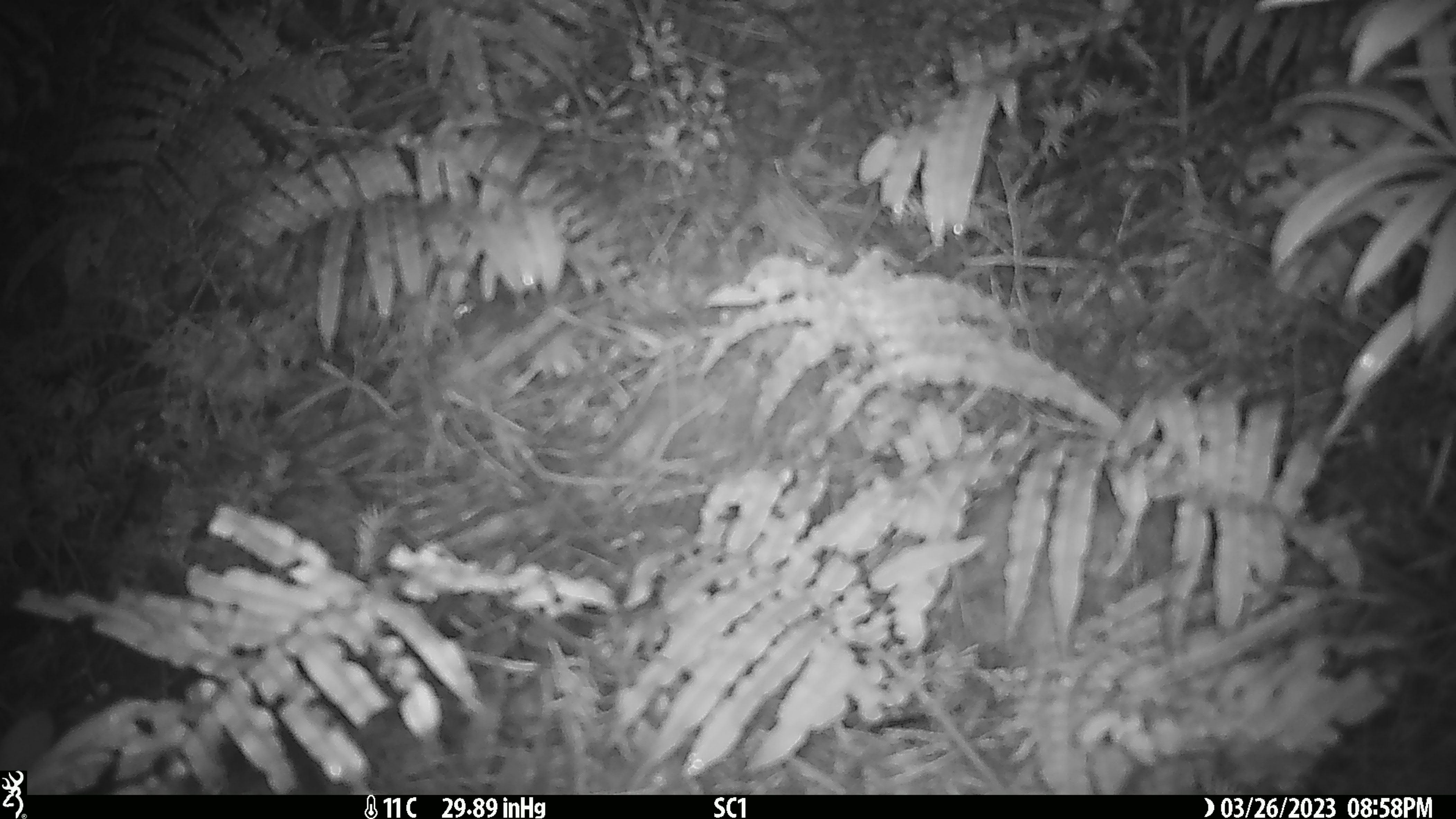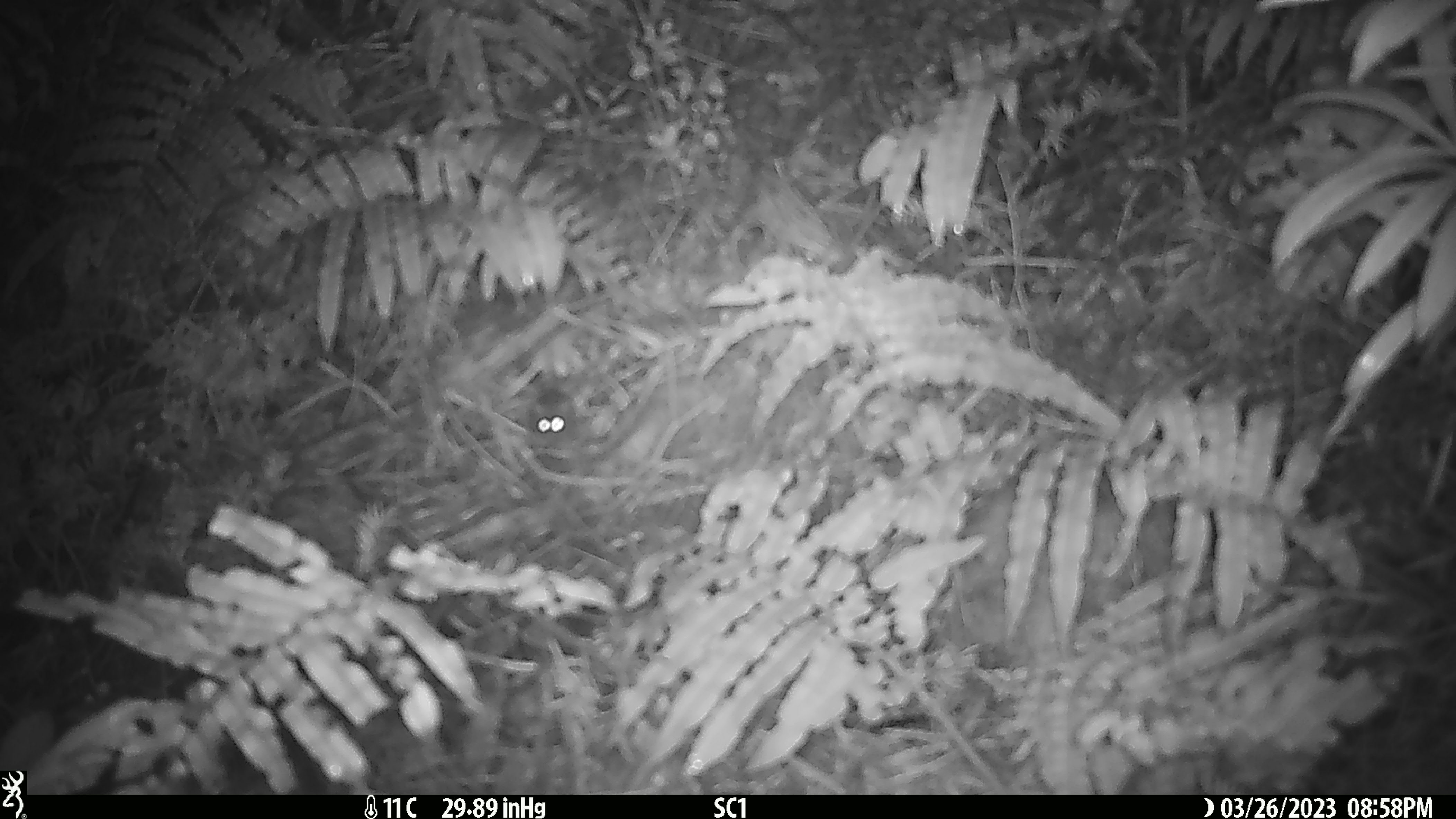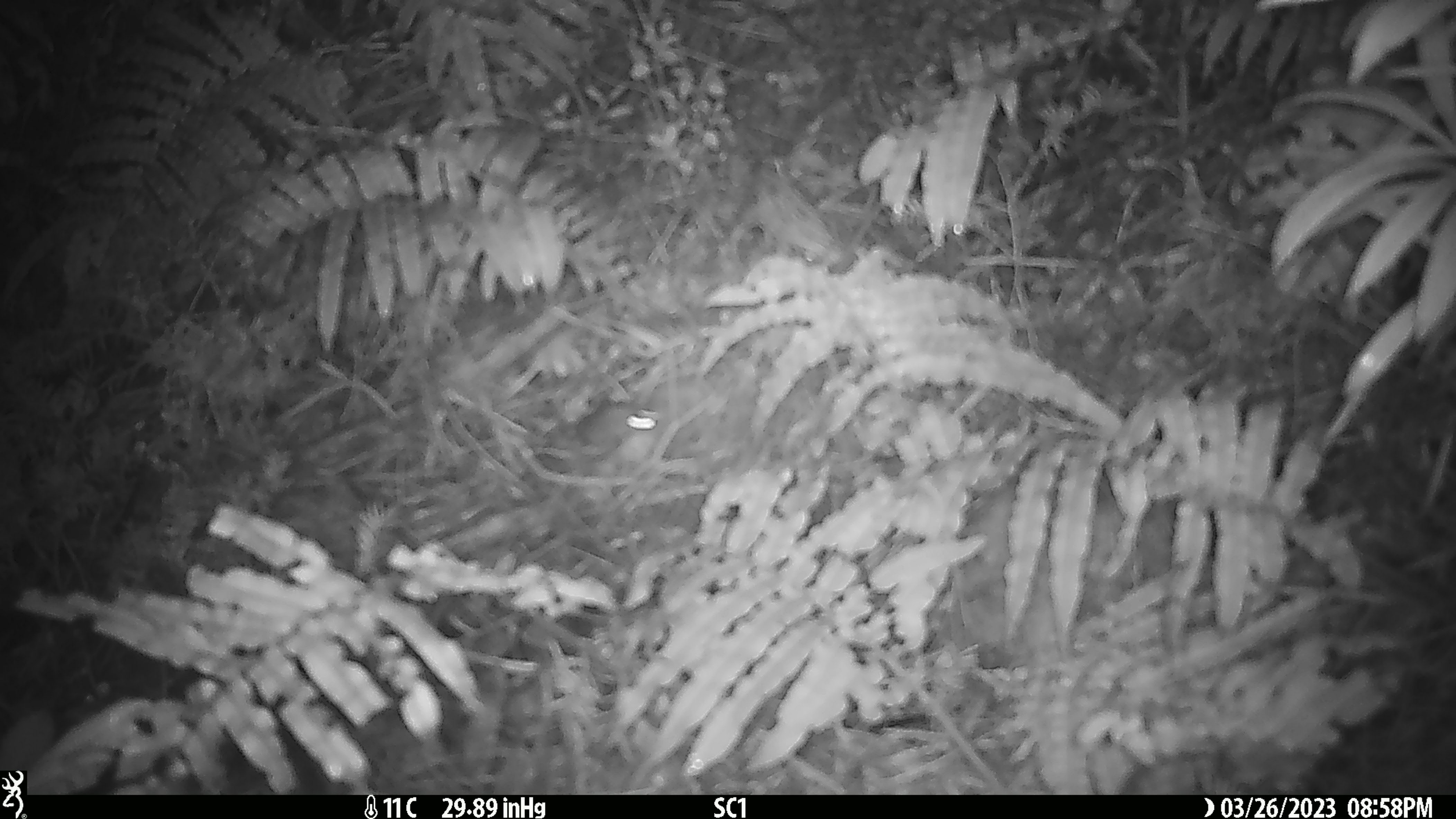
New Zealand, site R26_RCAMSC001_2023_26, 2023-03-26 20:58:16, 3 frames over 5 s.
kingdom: Animalia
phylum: Chordata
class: Mammalia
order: Rodentia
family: Muridae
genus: Mus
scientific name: Mus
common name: mouse